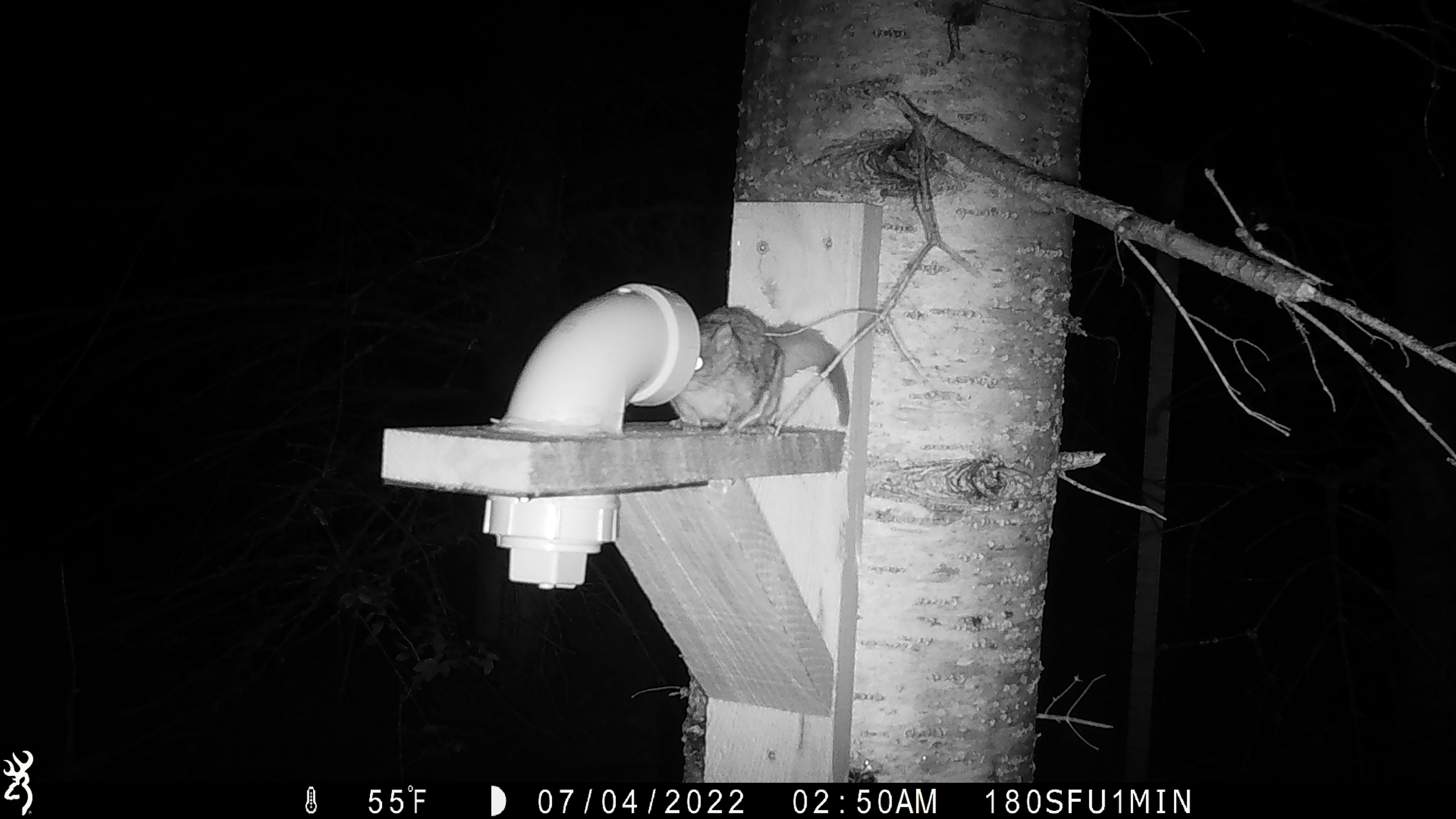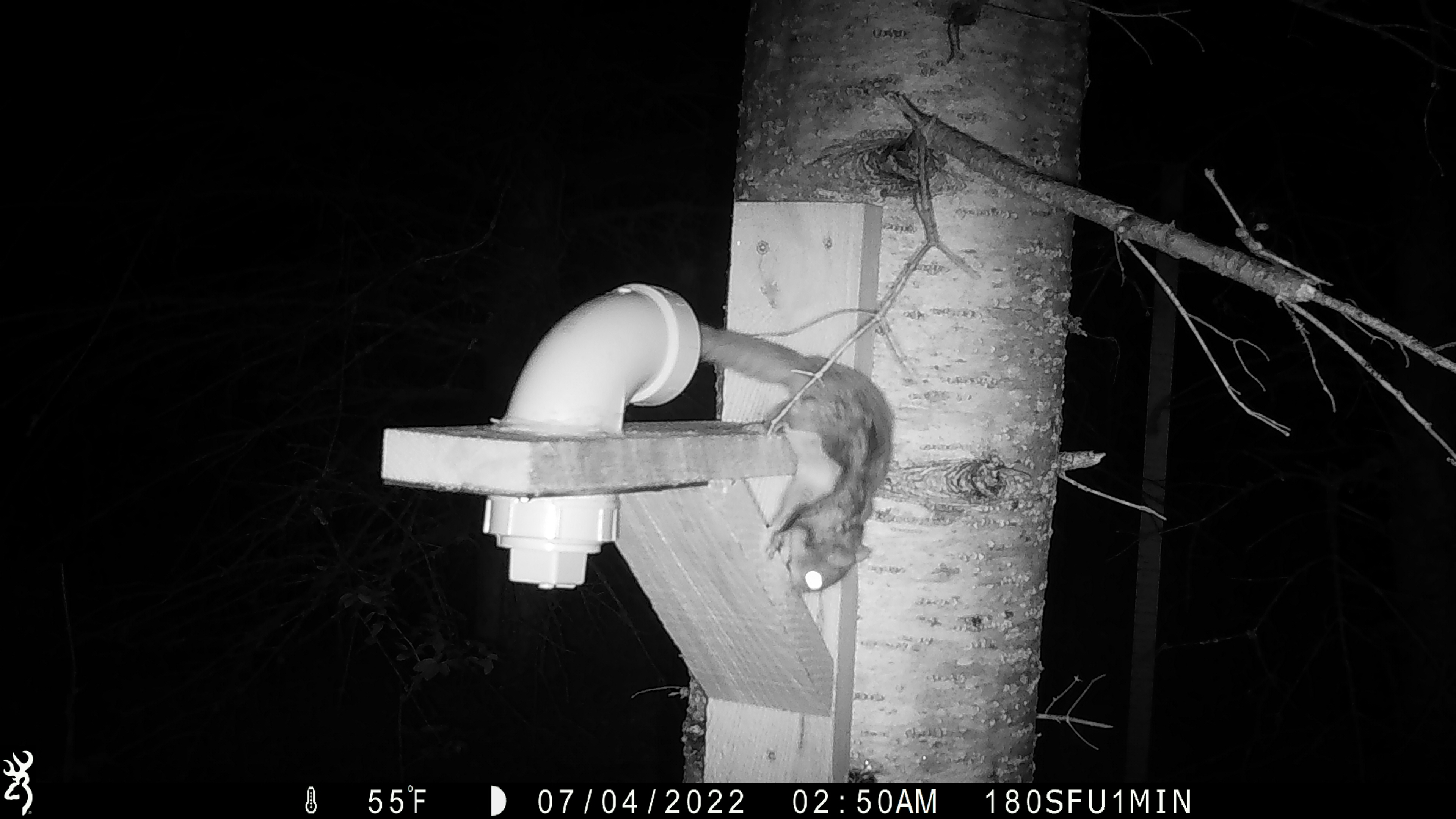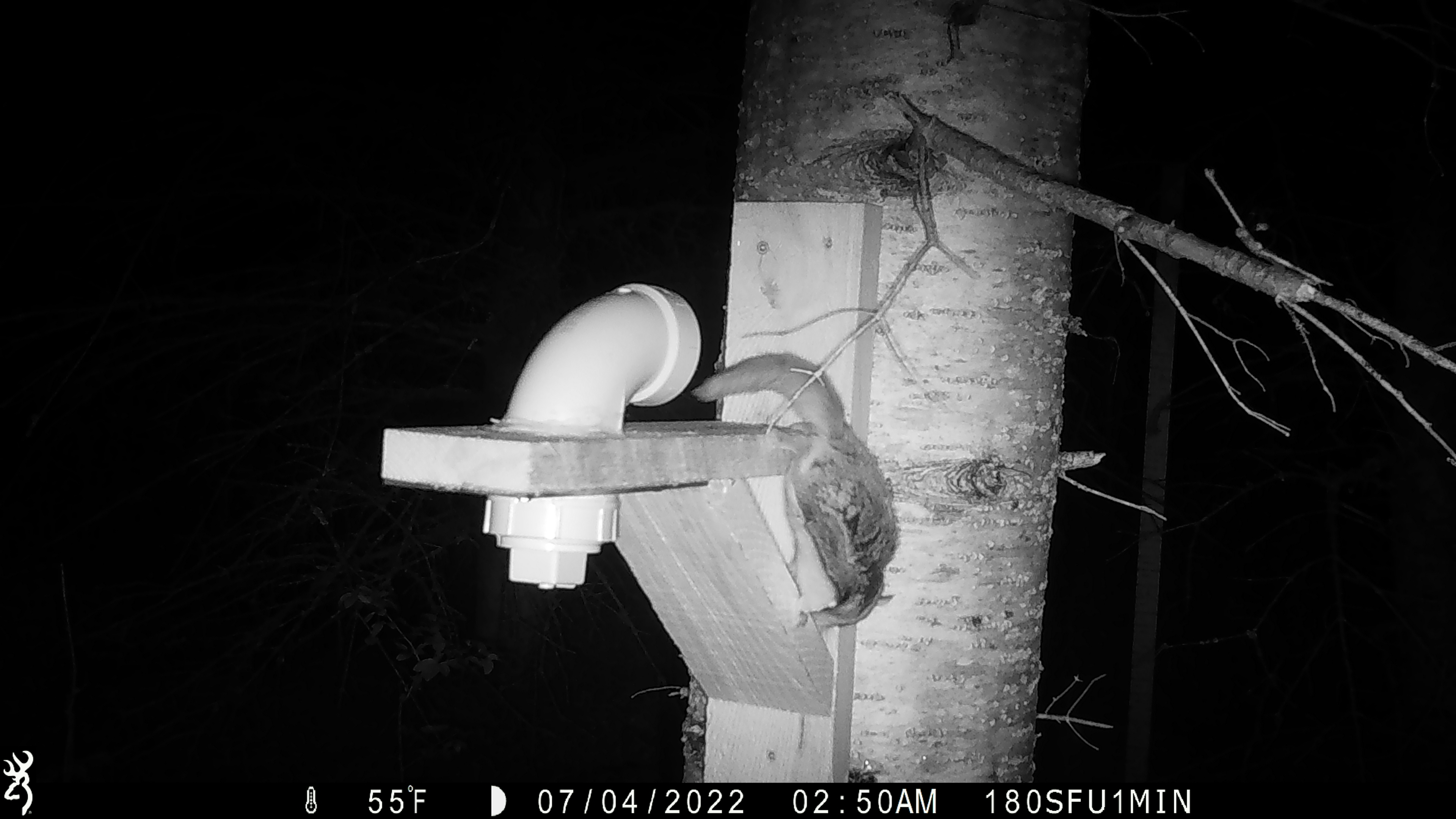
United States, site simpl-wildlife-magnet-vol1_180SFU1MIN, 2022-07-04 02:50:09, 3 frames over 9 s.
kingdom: Animalia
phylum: Chordata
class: Mammalia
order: Rodentia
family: Sciuridae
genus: Glaucomys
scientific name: Glaucomys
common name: flying squirrel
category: flying squirrel sp.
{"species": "flying squirrel sp. (flying squirrel) (Glaucomys)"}